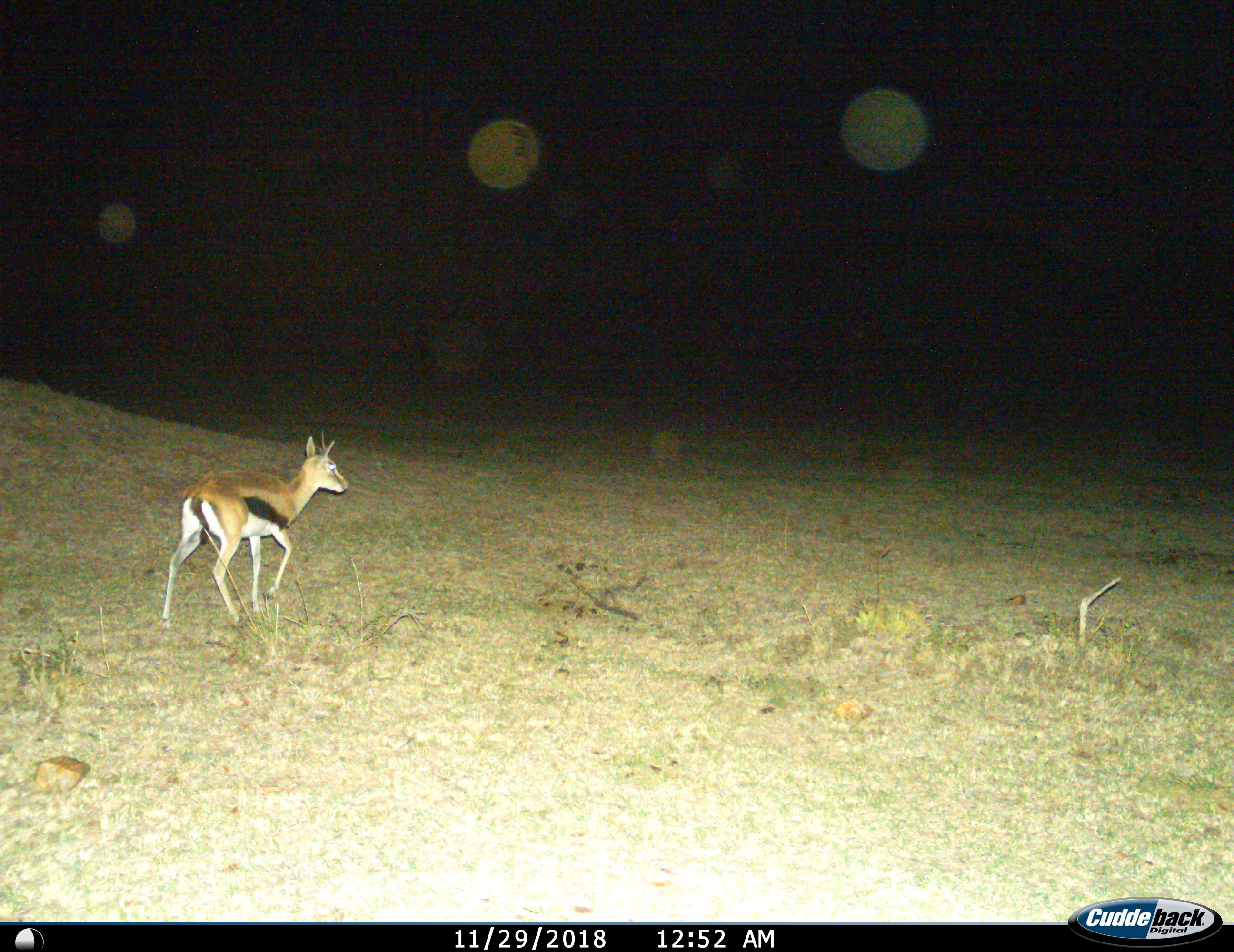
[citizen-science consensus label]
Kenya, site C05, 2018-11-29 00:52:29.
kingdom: Animalia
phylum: Chordata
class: Mammalia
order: Artiodactyla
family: Bovidae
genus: Eudorcas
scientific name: Eudorcas thomsonii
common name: thomson's gazelle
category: gazellethomsons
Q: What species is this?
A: Gazellethomsons (thomson's gazelle) (Eudorcas thomsonii).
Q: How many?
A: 1.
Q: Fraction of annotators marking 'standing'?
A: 20%.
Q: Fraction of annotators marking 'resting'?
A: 0%.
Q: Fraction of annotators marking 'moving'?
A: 80%.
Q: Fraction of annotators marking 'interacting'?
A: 0%.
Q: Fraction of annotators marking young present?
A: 0%.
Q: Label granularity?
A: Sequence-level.